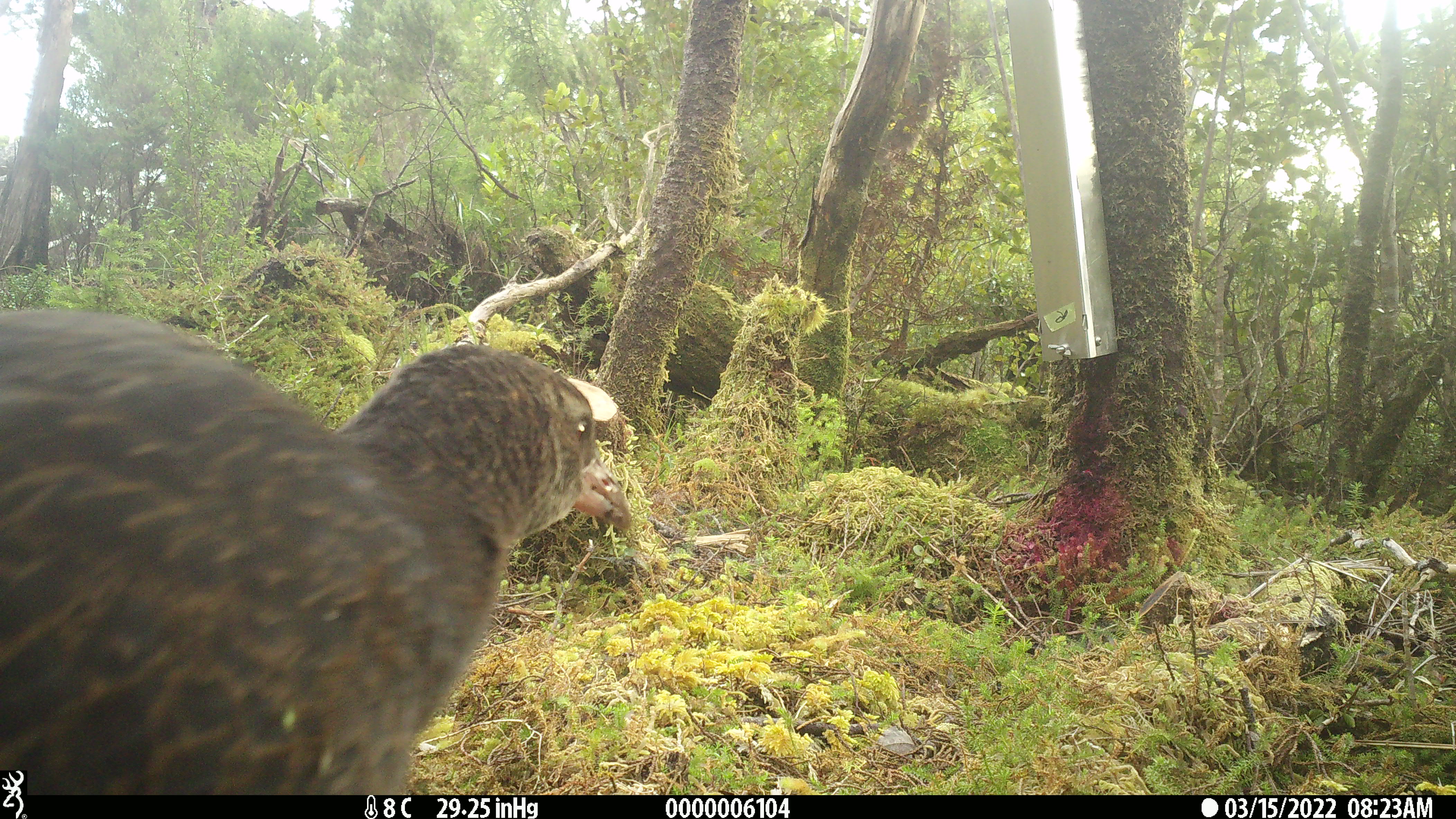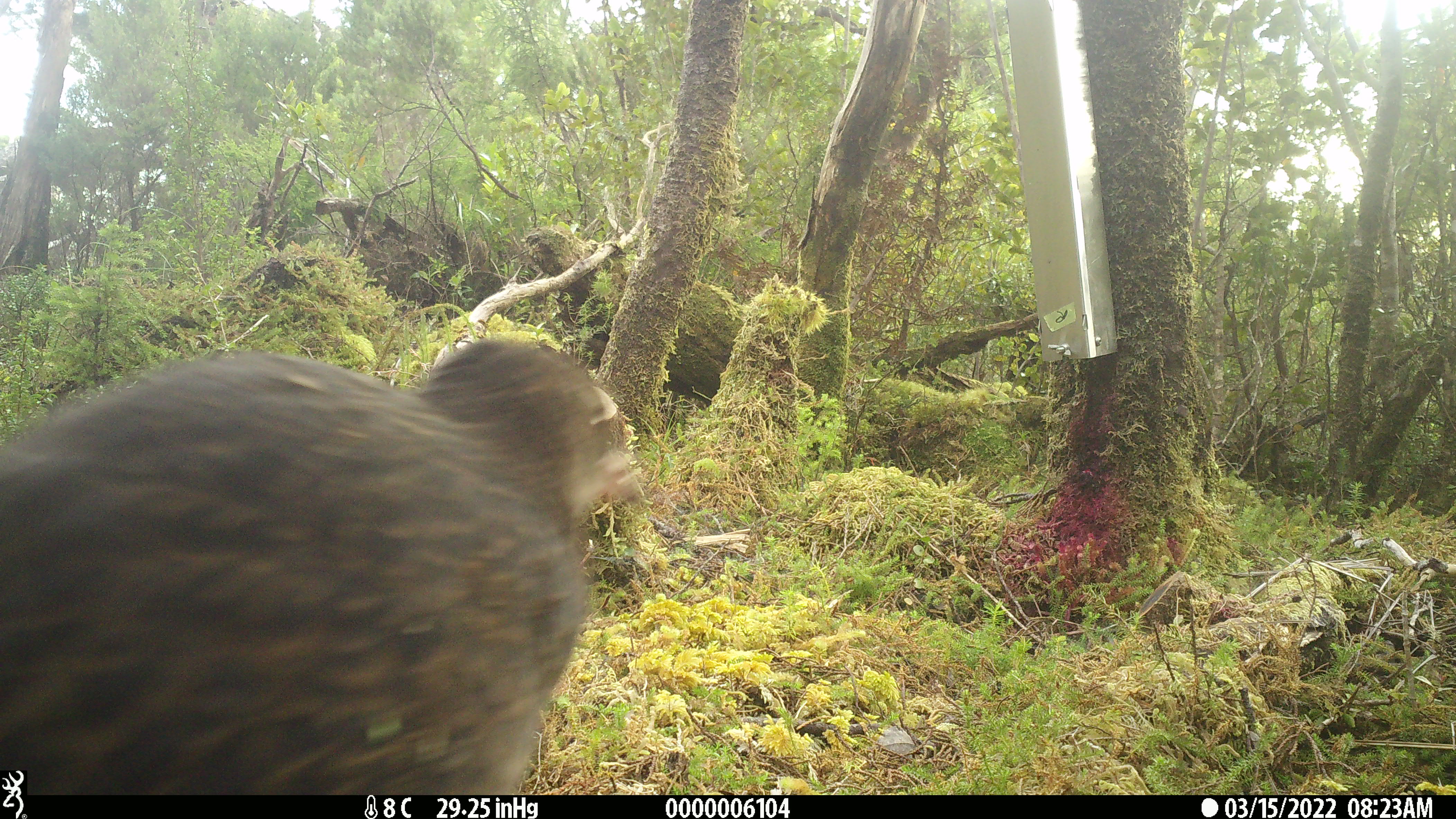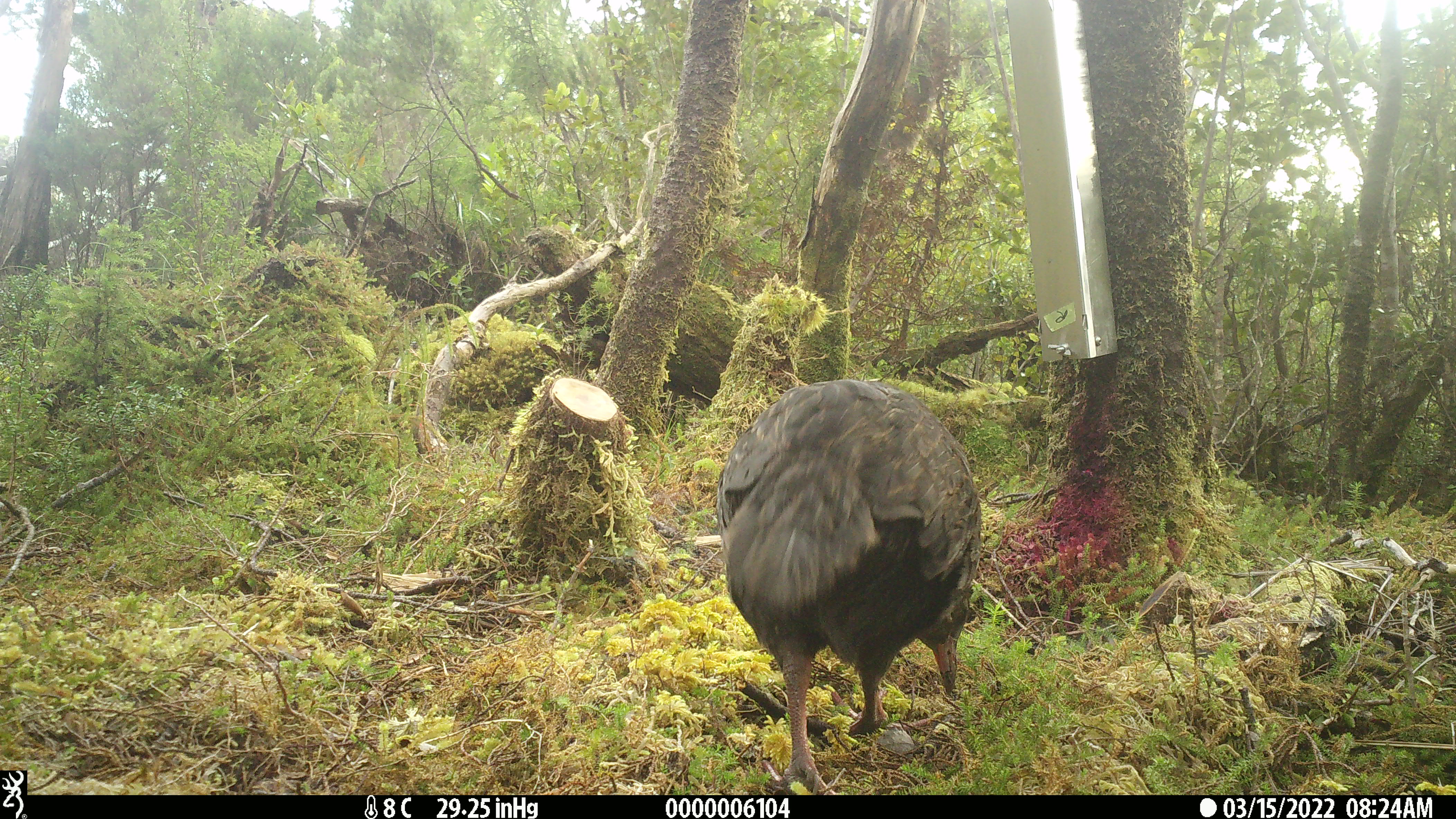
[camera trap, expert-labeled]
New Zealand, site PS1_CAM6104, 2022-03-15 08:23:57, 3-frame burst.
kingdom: Animalia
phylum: Chordata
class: Aves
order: Gruiformes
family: Rallidae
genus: Gallirallus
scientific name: Gallirallus australis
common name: weka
Weka (Gallirallus australis).